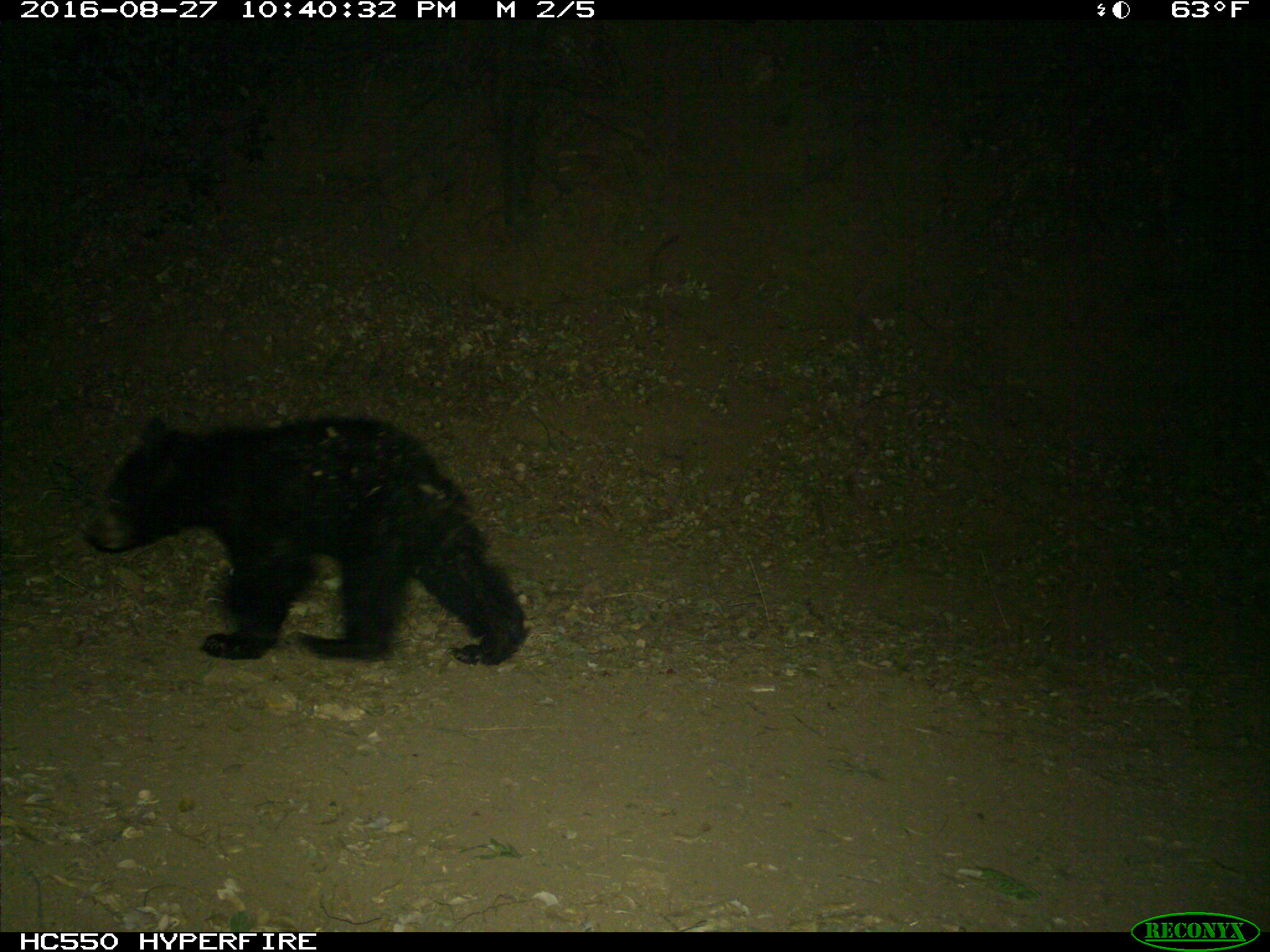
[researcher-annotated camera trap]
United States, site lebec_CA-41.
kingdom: Animalia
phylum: Chordata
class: Mammalia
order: Carnivora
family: Ursidae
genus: Ursus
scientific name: Ursus americanus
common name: american black bear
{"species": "Ursus americanus (american black bear)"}